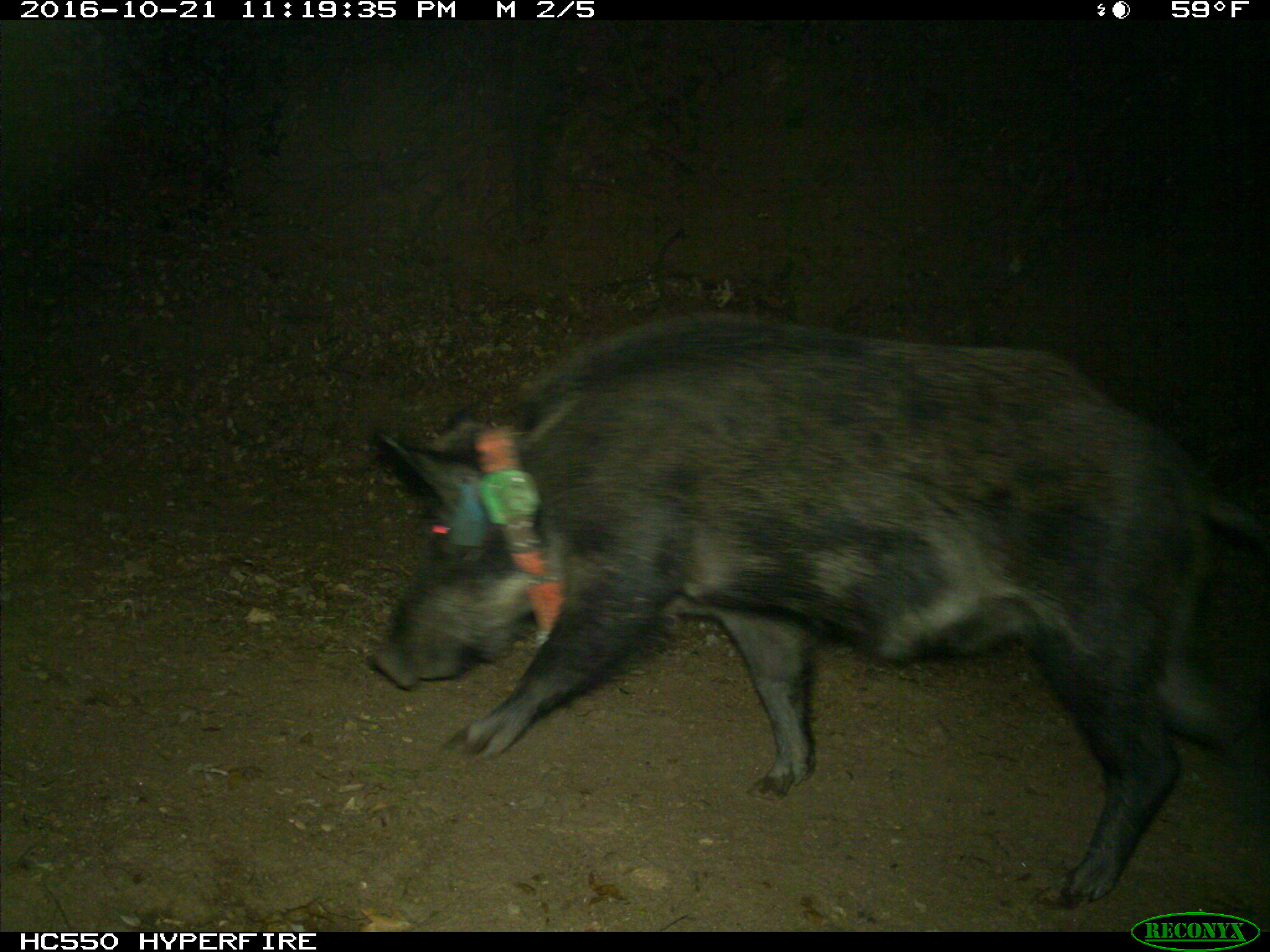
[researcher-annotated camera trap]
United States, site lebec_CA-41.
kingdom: Animalia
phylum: Chordata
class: Mammalia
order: Artiodactyla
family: Suidae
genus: Sus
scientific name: Sus scrofa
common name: wild boar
Sus scrofa (wild boar).